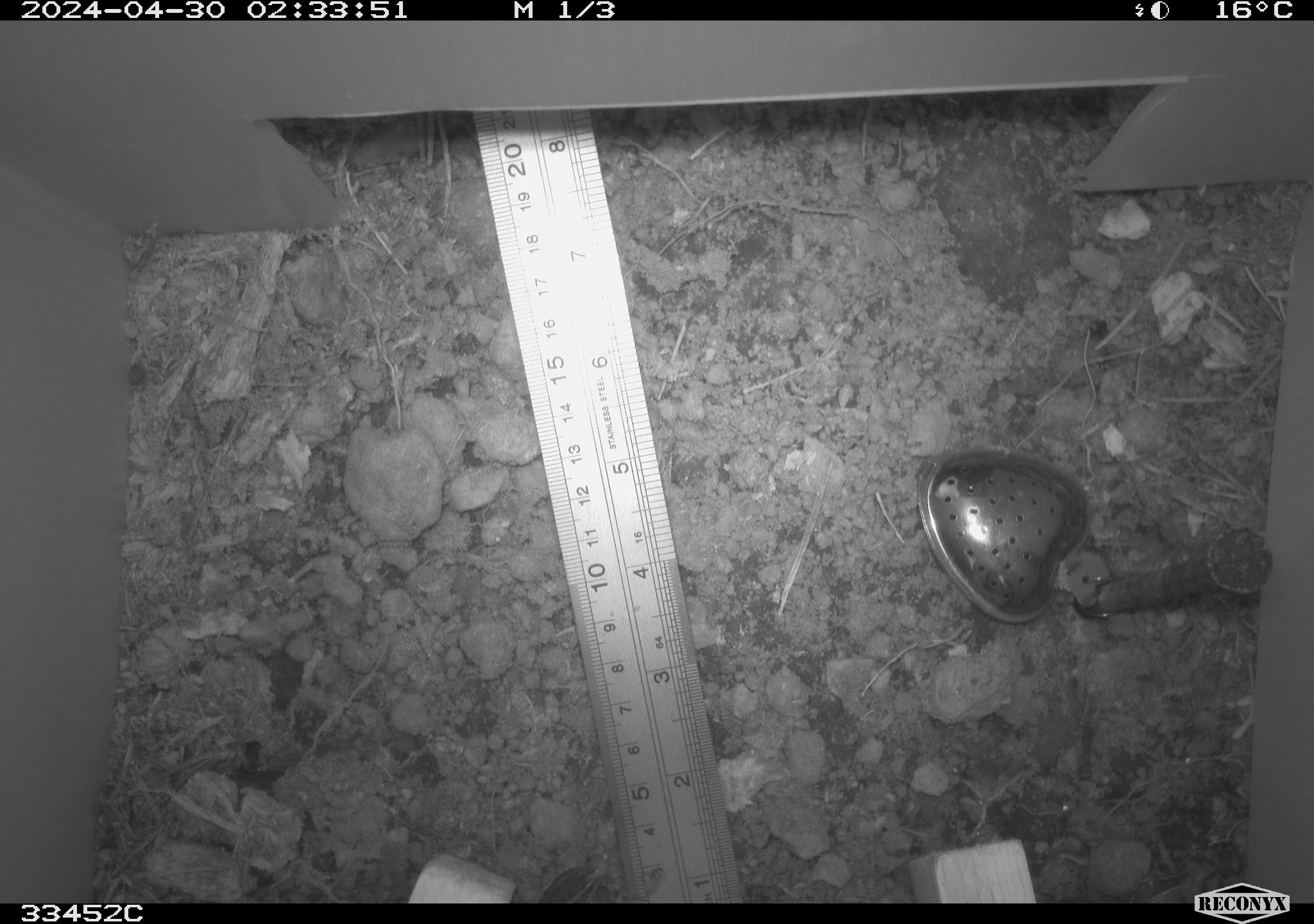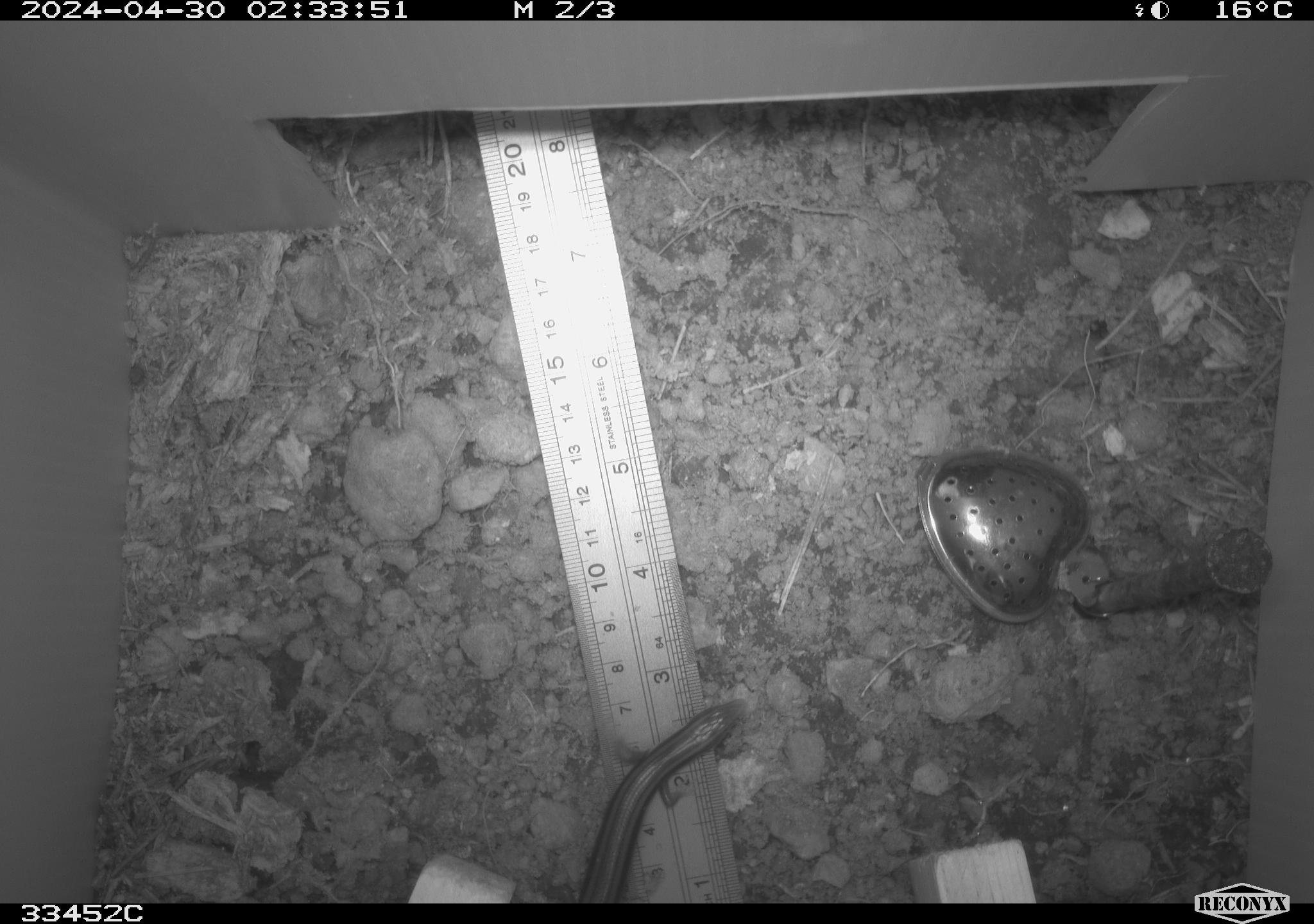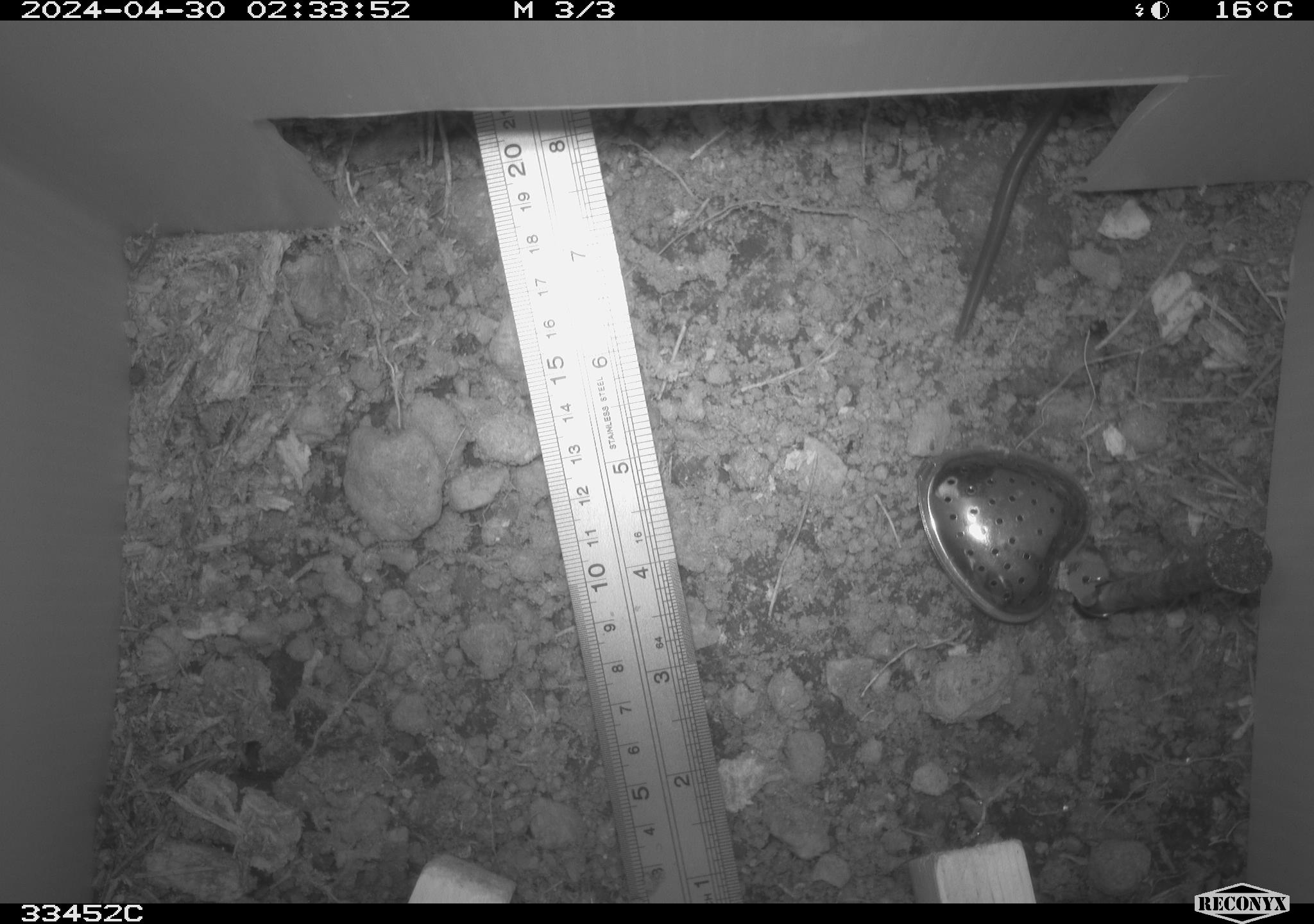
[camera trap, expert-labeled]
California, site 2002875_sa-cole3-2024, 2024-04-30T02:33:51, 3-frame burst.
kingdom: Animalia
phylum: Chordata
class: Reptilia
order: Squamata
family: Scincidae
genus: Plestiodon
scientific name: Plestiodon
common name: blue-tailed skinks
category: plestiodon species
Plestiodon species (blue-tailed skinks) (Plestiodon).